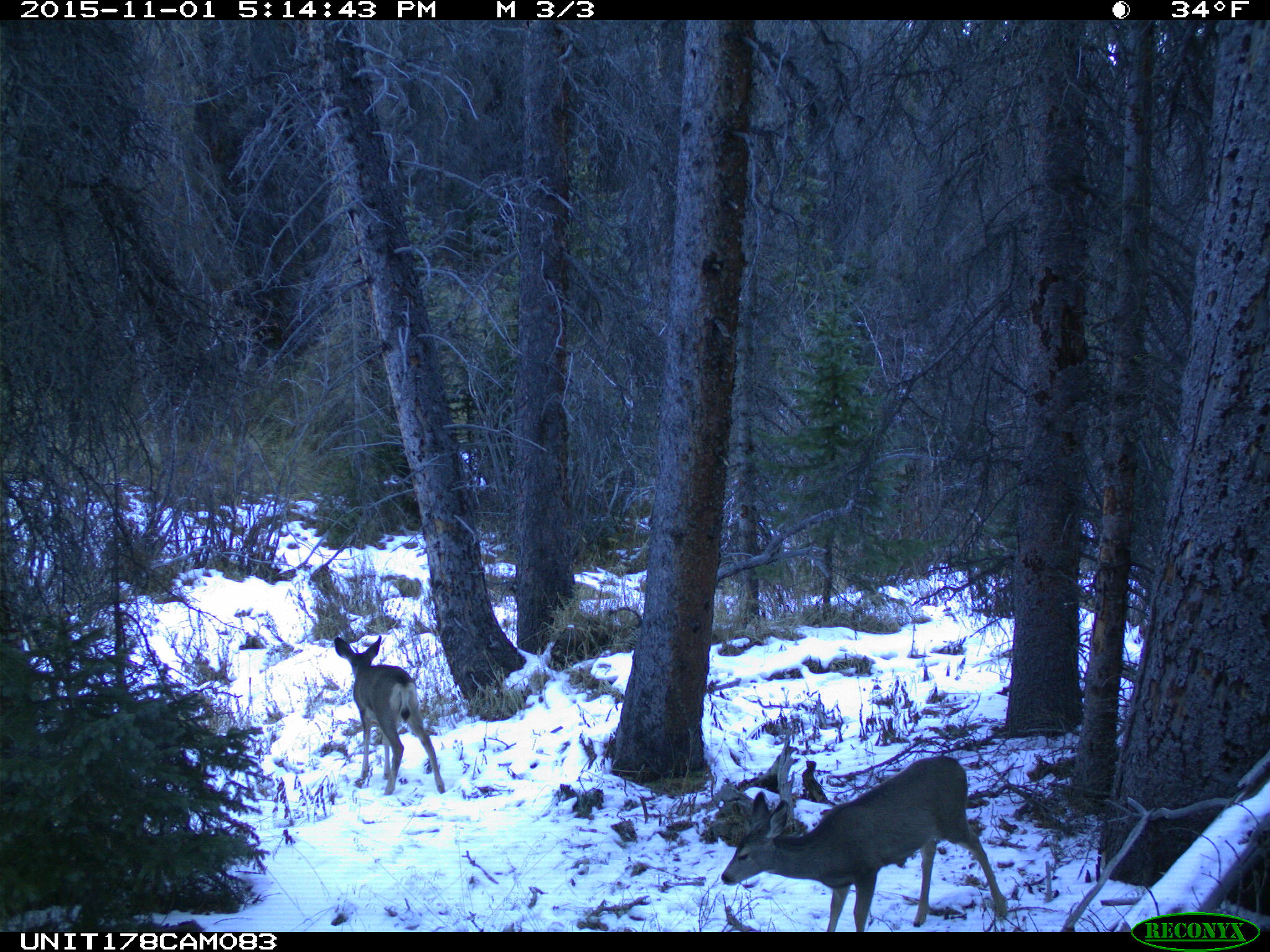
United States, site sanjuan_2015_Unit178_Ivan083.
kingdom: Animalia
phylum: Chordata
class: Mammalia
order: Artiodactyla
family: Cervidae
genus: Odocoileus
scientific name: Odocoileus hemionus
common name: mule deer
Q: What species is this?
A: Odocoileus hemionus (mule deer).